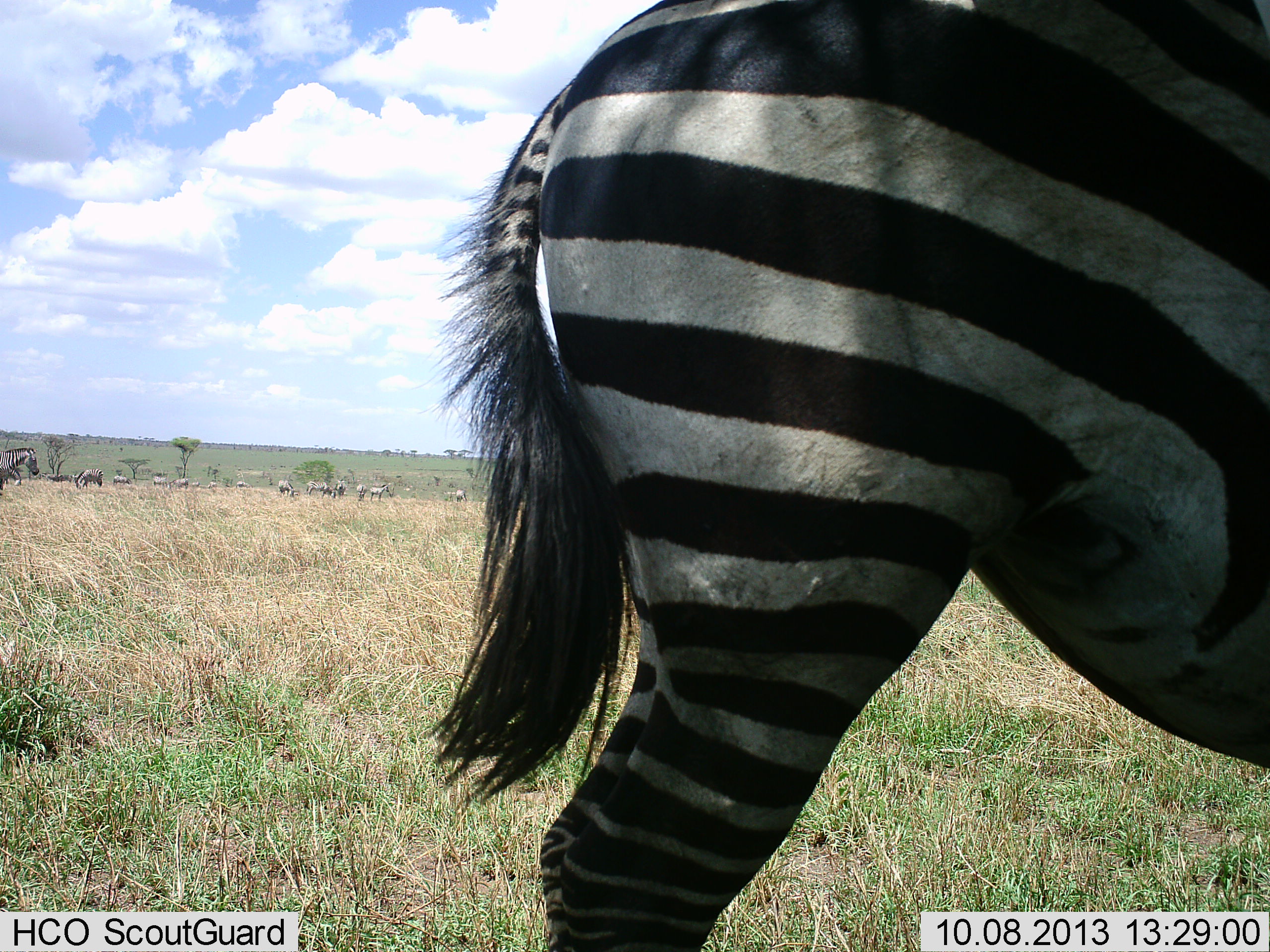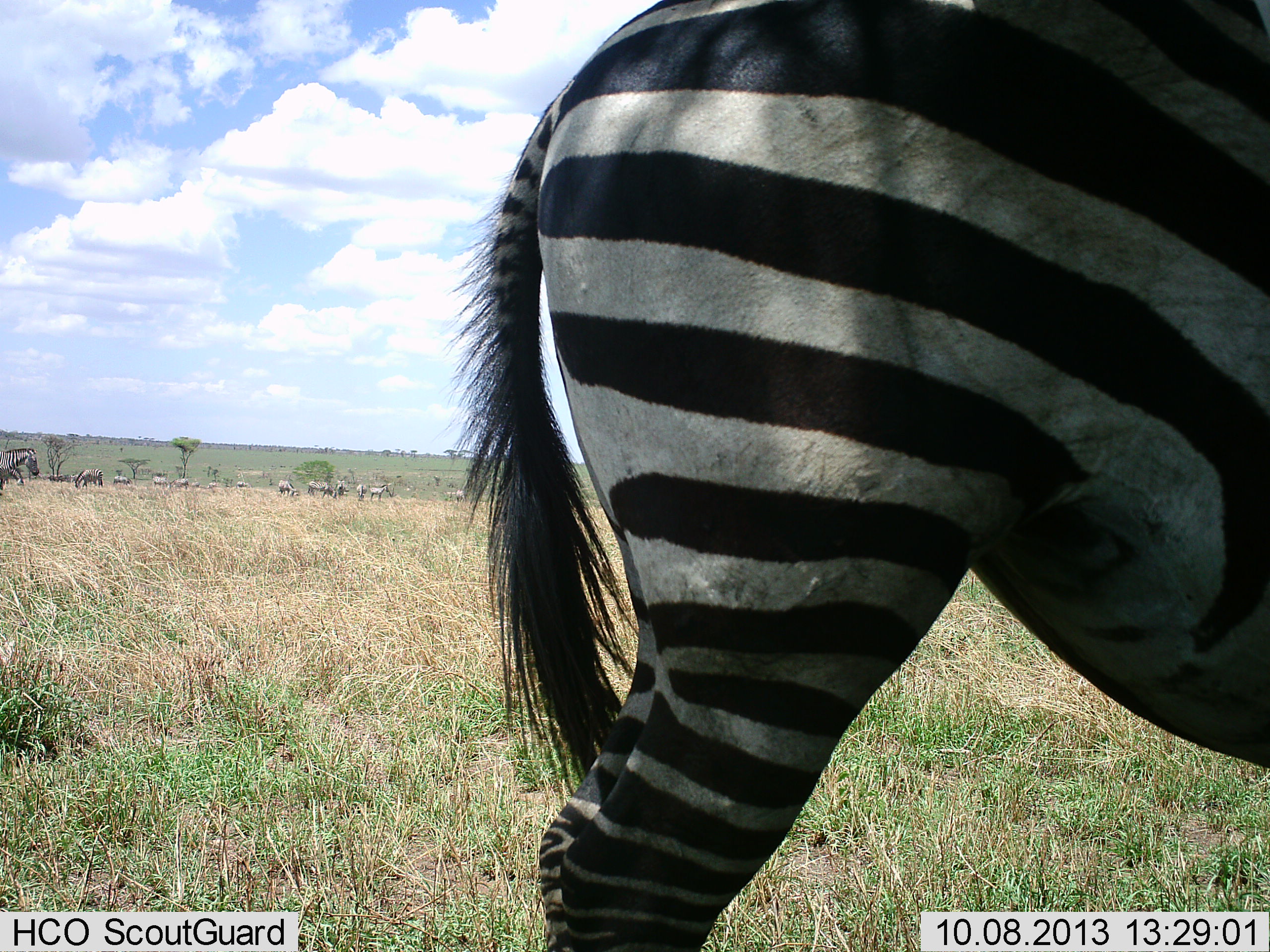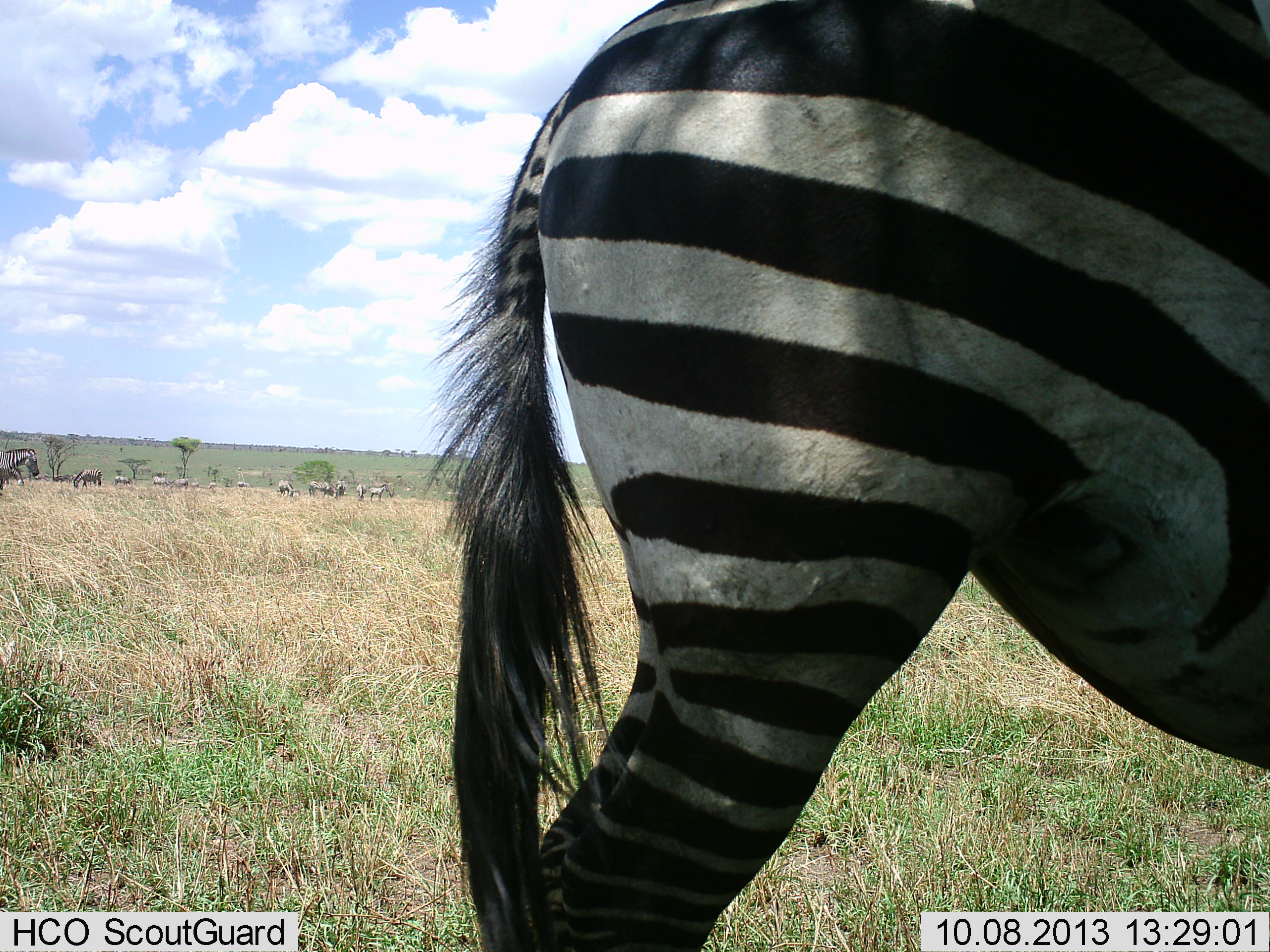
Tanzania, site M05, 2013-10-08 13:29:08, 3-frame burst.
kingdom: Animalia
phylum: Chordata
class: Mammalia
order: Perissodactyla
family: Equidae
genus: Equus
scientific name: Equus quagga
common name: plains zebra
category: zebra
Zebra (plains zebra) (Equus quagga), count 2. Behavior (volunteer vote fractions): standing 82%, resting 13%, moving 21%, interacting 3%. Young present (vote fraction): 3%. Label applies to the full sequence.